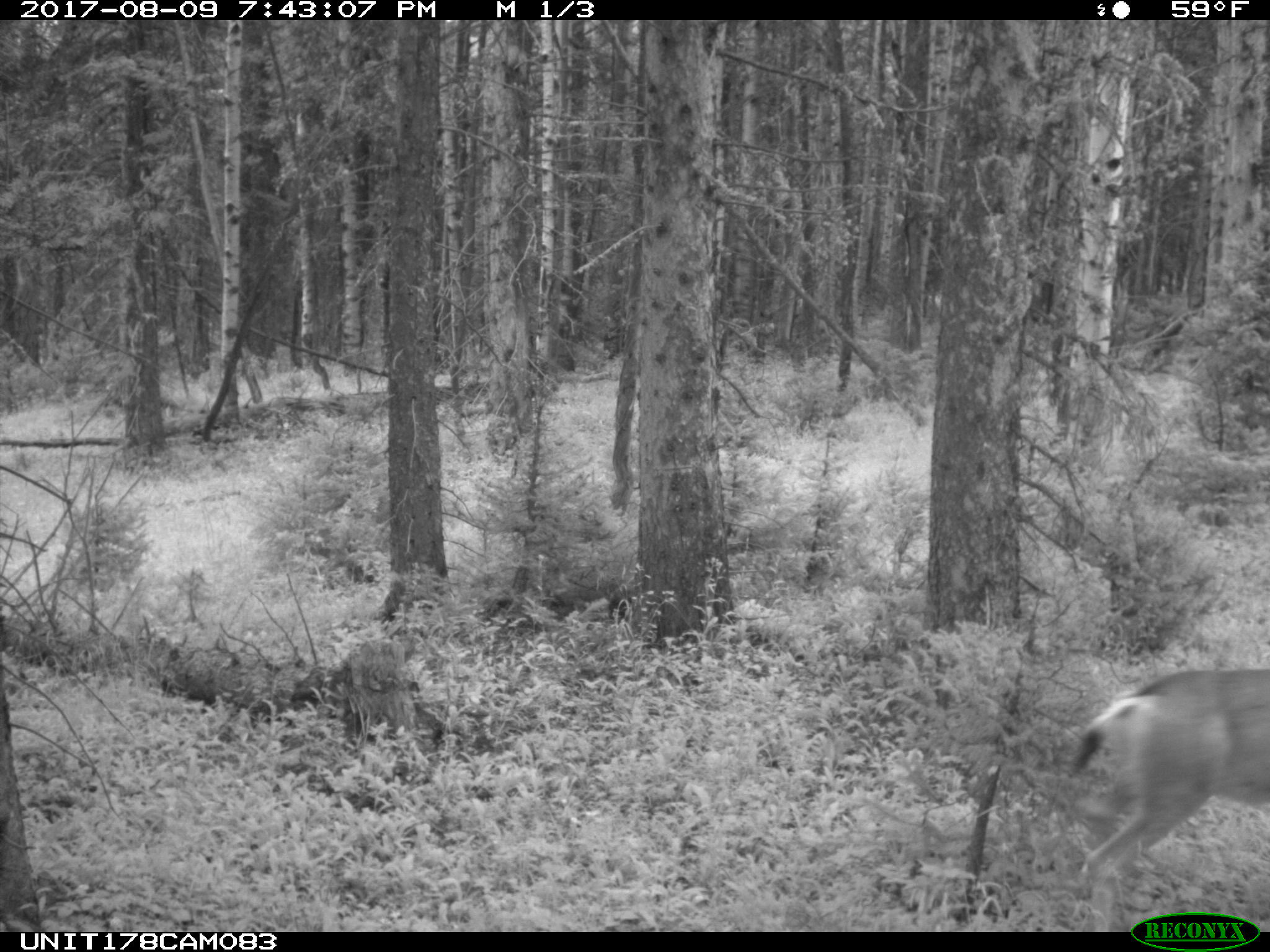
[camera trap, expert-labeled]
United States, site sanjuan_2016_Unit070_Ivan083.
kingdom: Animalia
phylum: Chordata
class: Mammalia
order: Artiodactyla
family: Cervidae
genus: Odocoileus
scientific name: Odocoileus hemionus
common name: mule deer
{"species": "Odocoileus hemionus (mule deer)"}